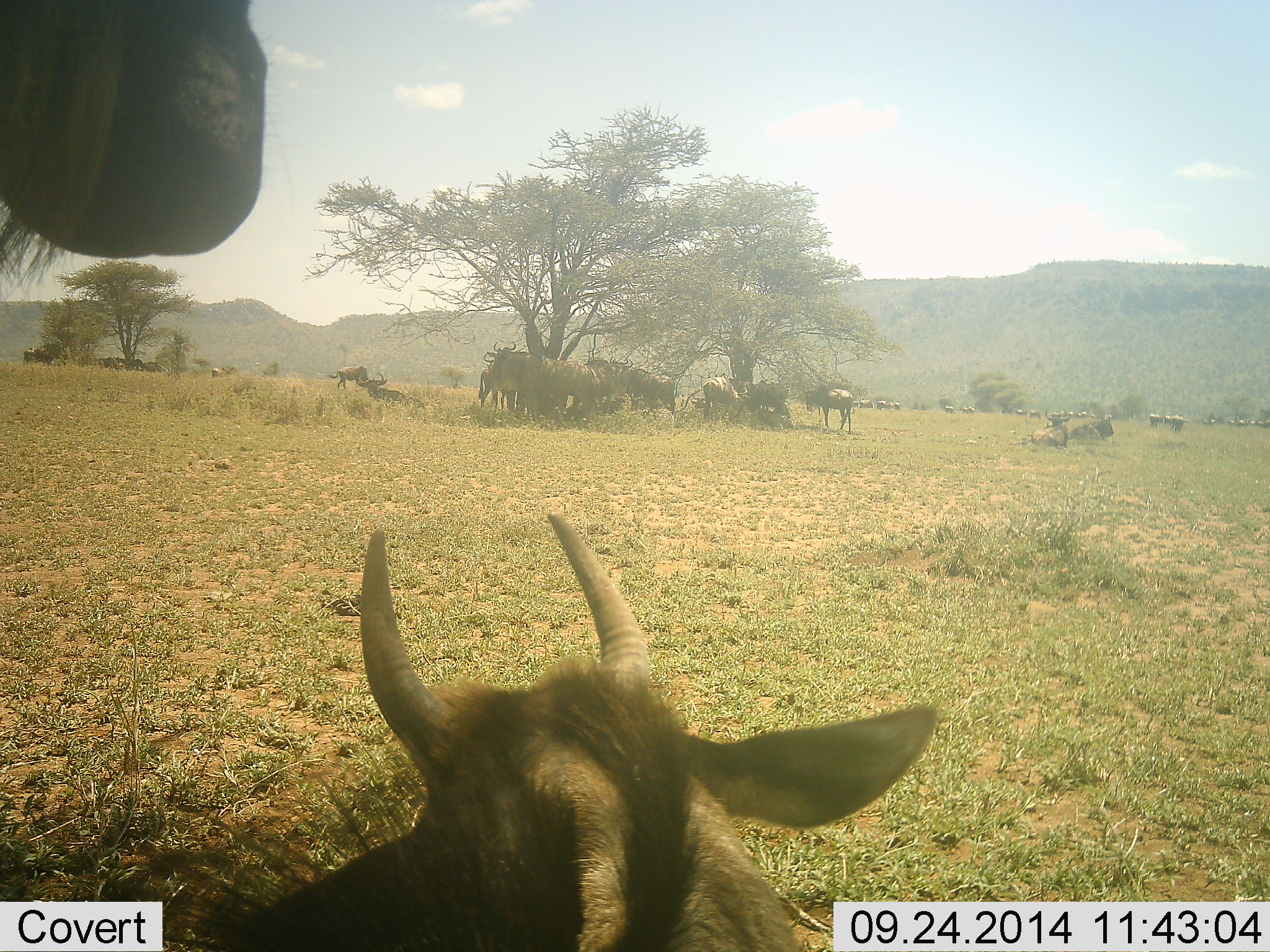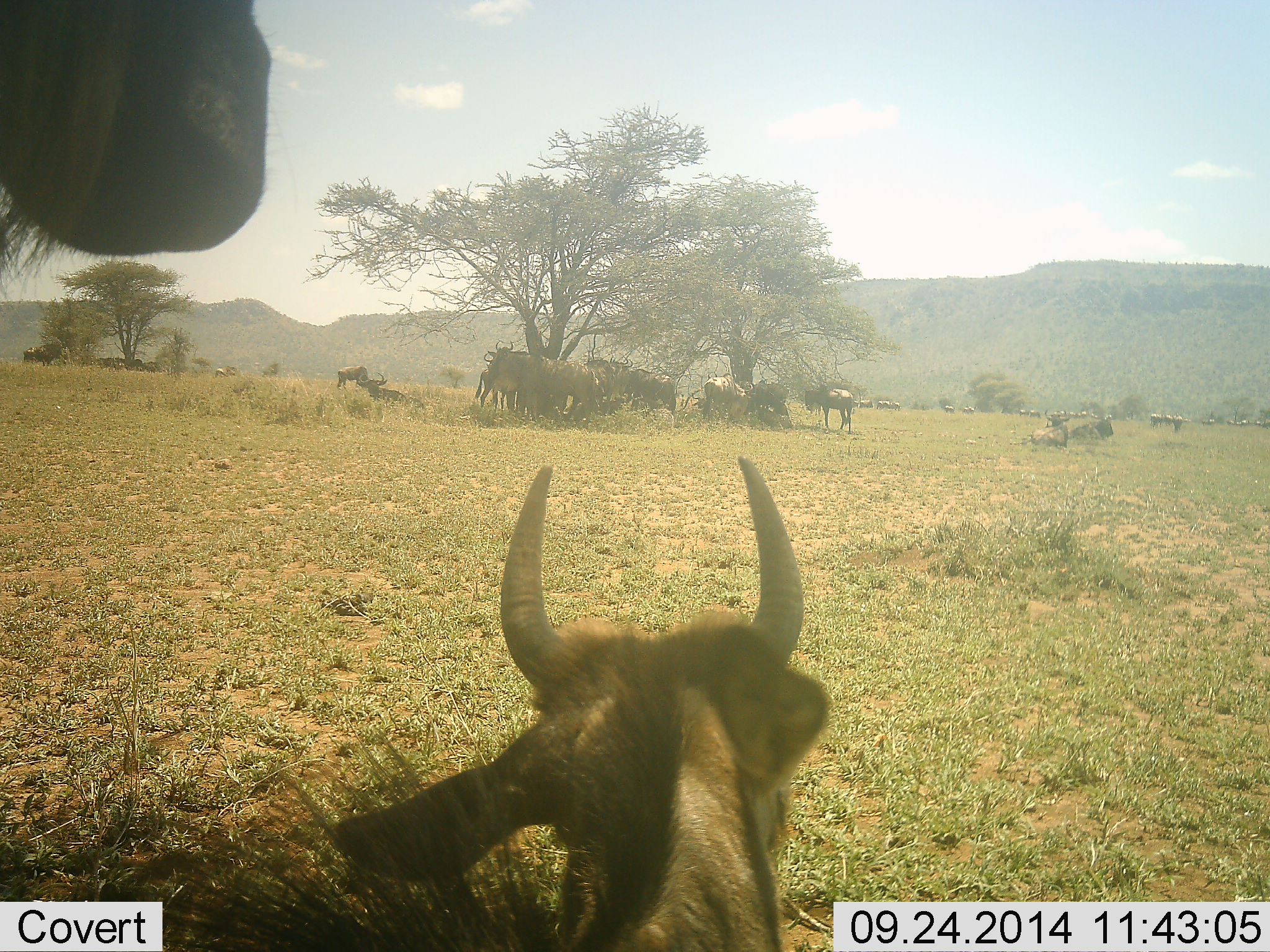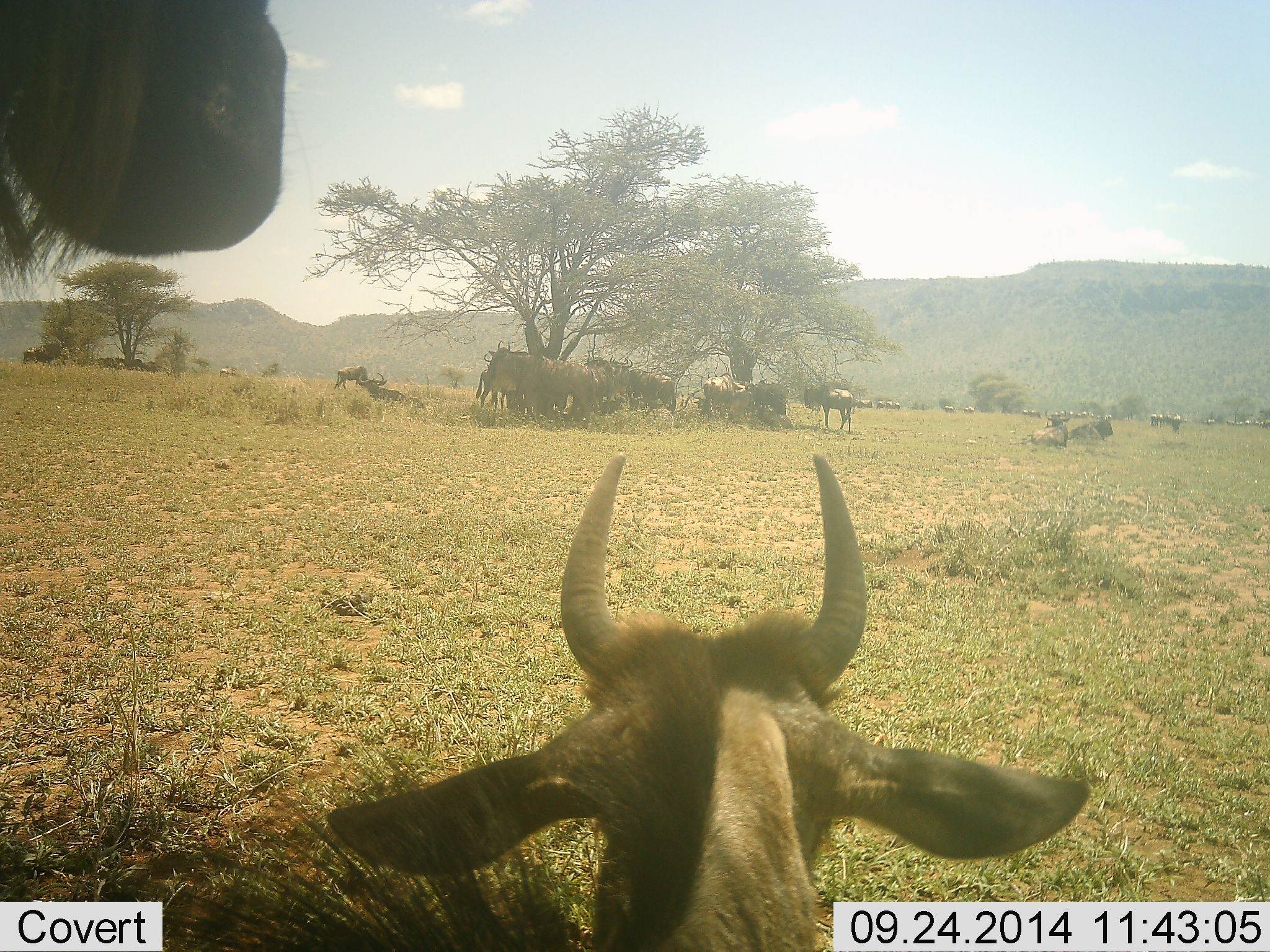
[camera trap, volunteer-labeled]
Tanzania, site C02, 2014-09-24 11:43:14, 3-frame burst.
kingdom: Animalia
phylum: Chordata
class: Mammalia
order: Artiodactyla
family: Bovidae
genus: Connochaetes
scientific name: Connochaetes taurinus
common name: blue wildebeest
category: wildebeest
Wildebeest (blue wildebeest) (Connochaetes taurinus), count 11-50. Behavior (volunteer vote fractions): standing 91%, resting 91%, moving 9%, interacting 0%. Young present (vote fraction): 64%. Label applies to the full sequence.